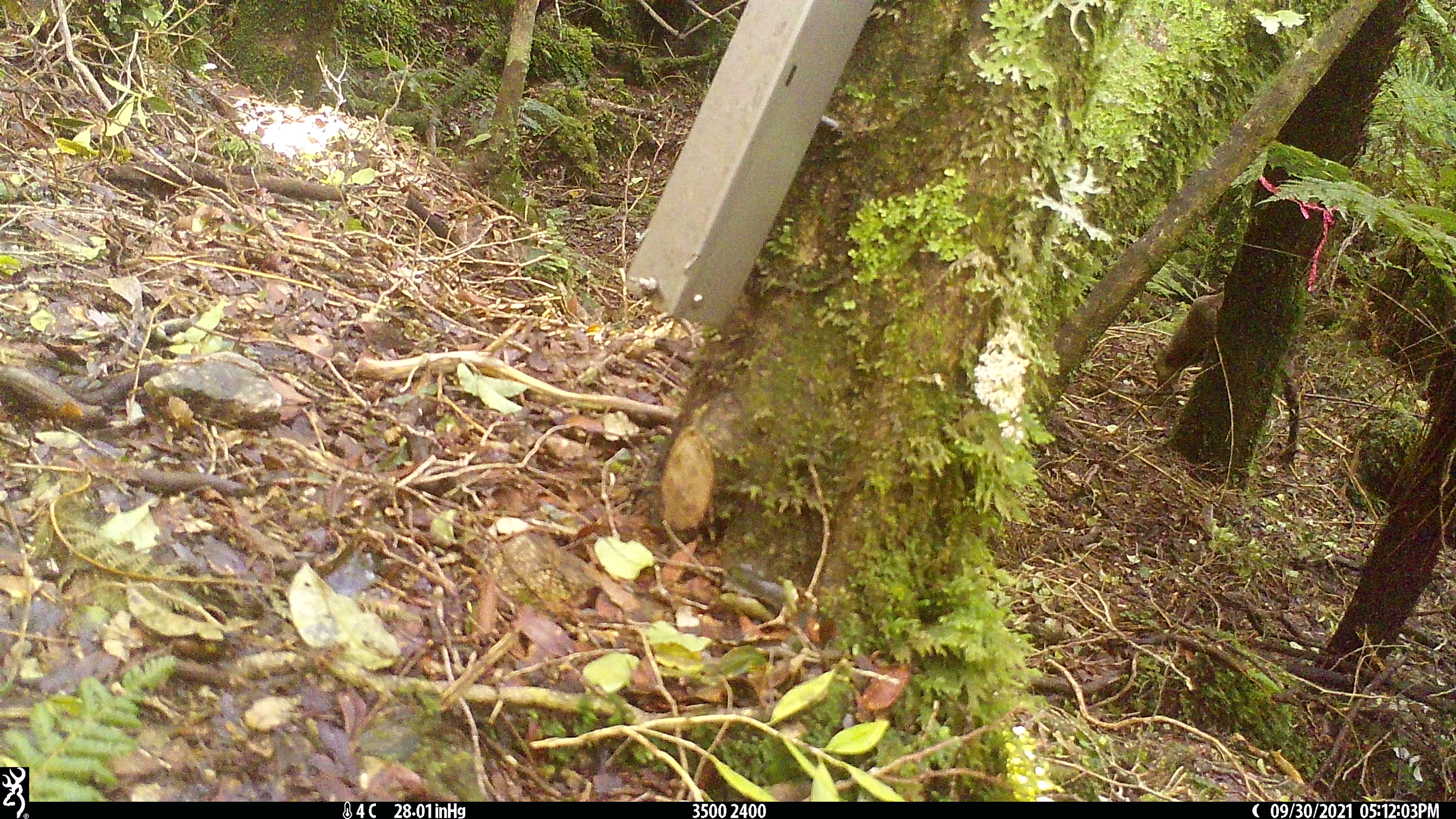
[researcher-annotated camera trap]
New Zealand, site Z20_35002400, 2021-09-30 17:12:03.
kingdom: Animalia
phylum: Chordata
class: Mammalia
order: Artiodactyla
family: Bovidae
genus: Rupicapra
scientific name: Rupicapra rupicapra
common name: alpine chamois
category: chamois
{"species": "chamois (alpine chamois) (Rupicapra rupicapra)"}